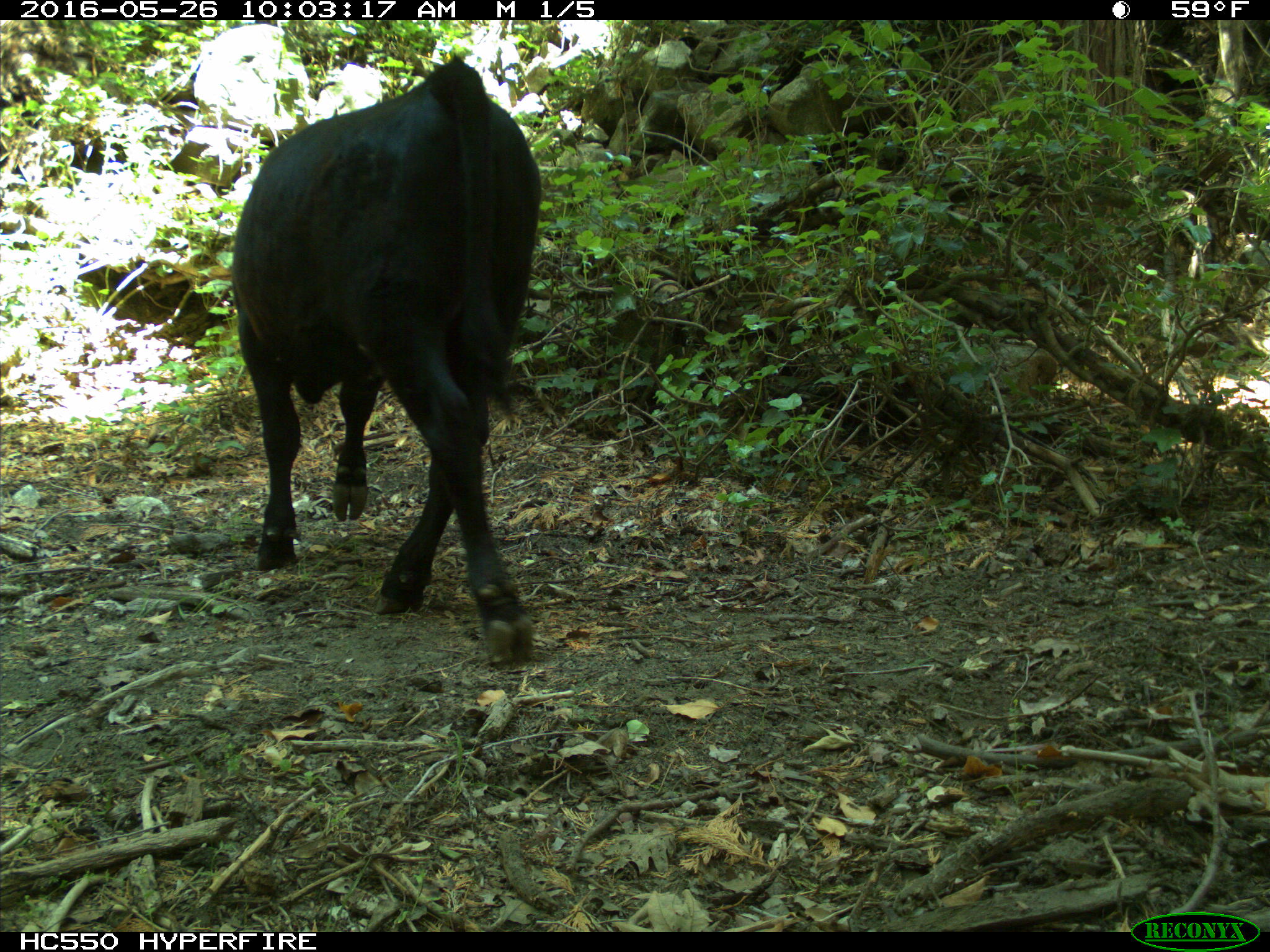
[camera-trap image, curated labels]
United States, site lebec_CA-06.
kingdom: Animalia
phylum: Chordata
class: Mammalia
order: Artiodactyla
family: Bovidae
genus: Bos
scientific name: Bos taurus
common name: domestic cow